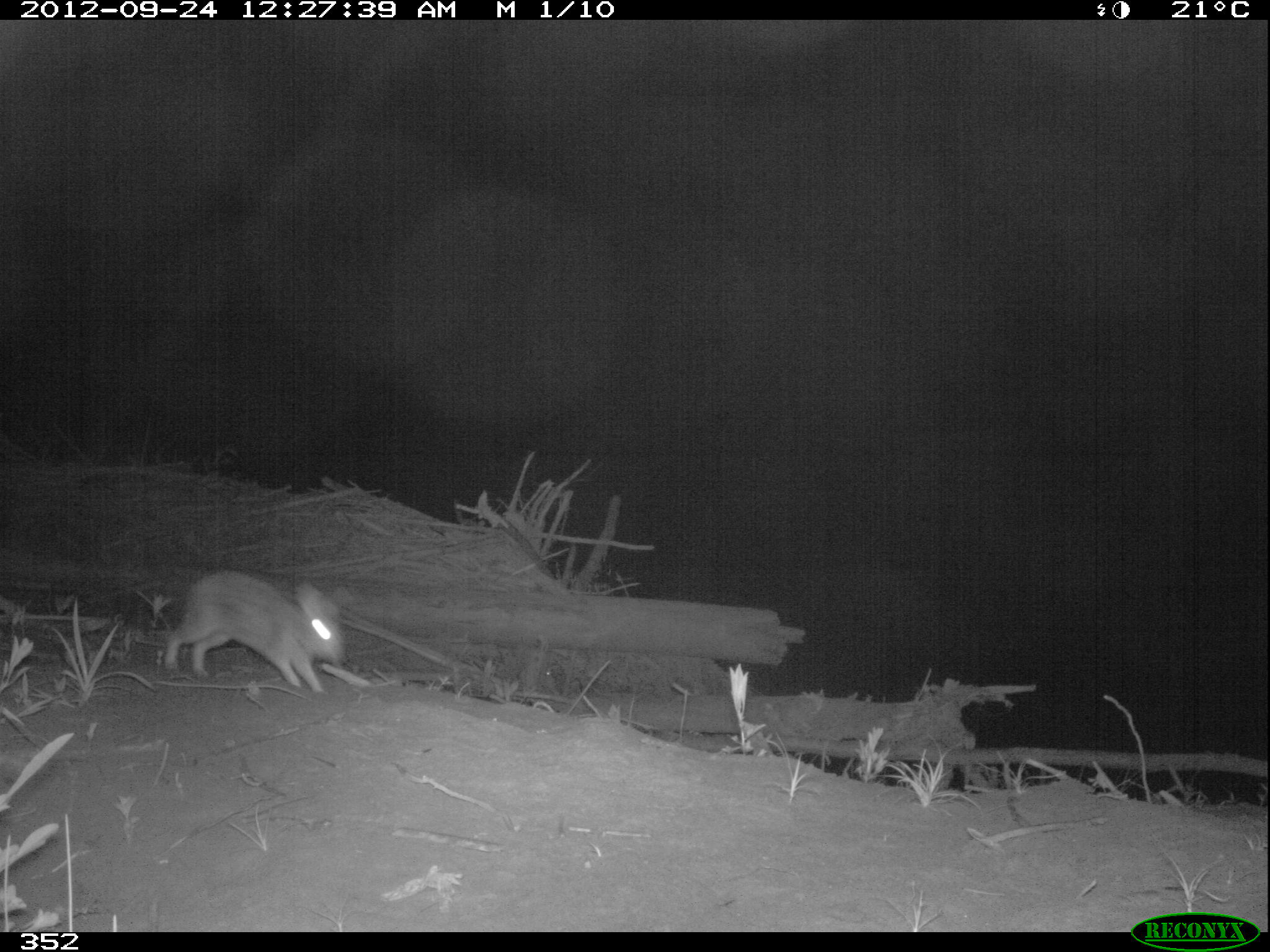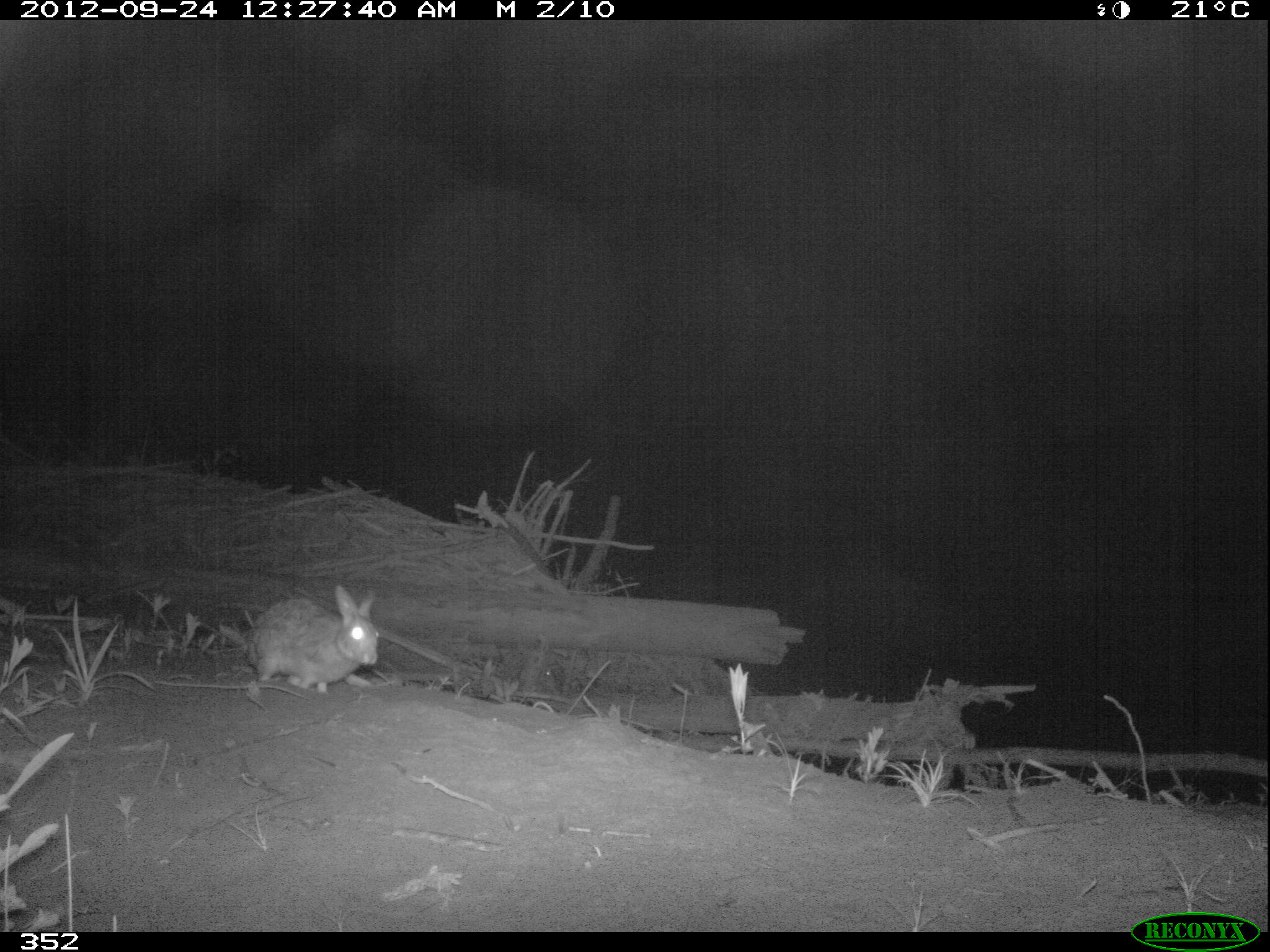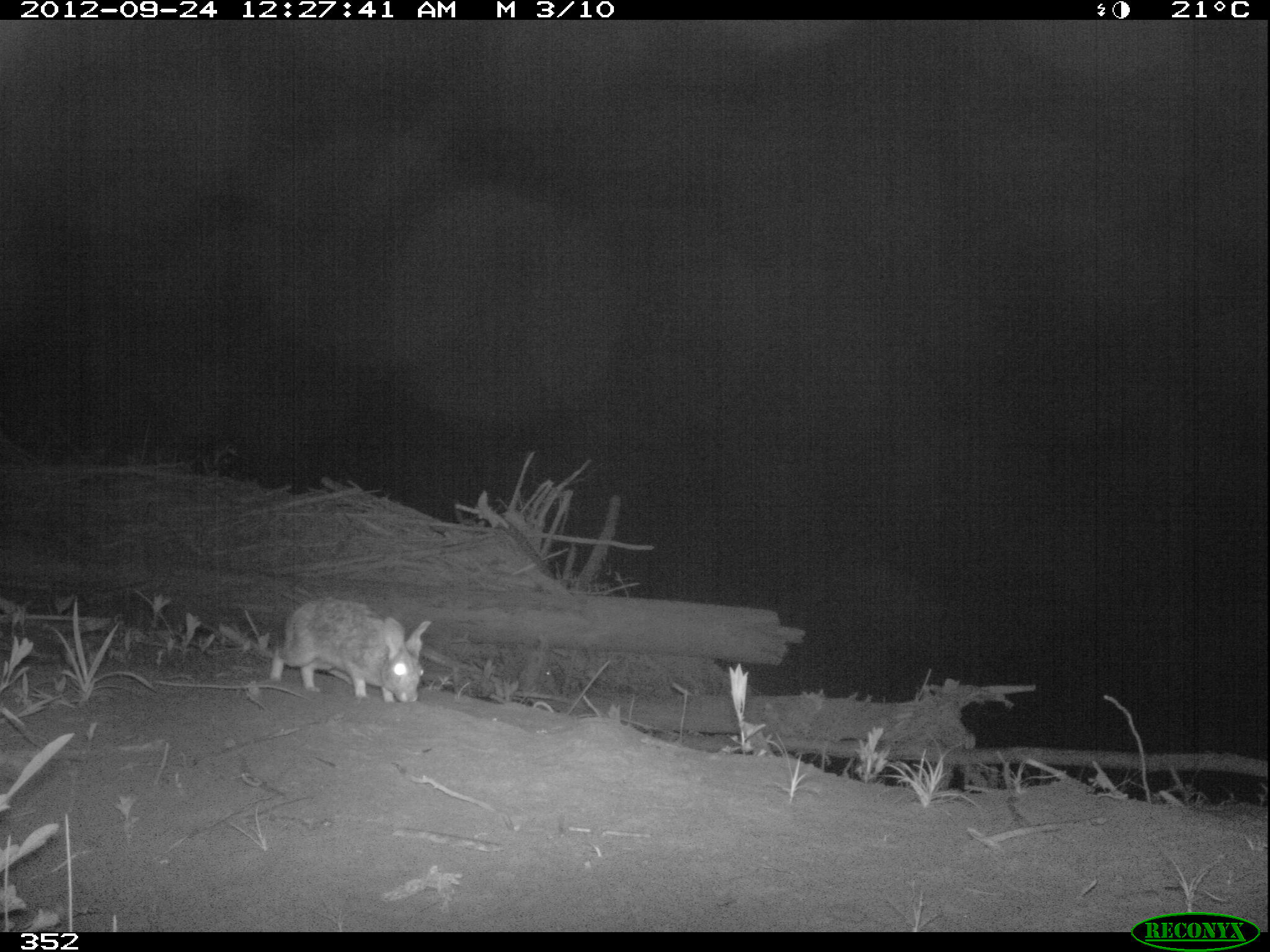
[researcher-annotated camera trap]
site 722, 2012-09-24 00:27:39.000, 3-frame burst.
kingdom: Animalia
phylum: Chordata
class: Mammalia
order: Lagomorpha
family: Leporidae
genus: Sylvilagus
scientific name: Sylvilagus brasiliensis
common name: tapeti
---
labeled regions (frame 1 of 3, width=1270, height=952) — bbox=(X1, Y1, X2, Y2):
sylvilagus brasiliensis: bbox=(165, 572, 340, 692)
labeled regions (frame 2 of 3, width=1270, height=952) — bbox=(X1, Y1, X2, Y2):
sylvilagus brasiliensis: bbox=(252, 585, 378, 688)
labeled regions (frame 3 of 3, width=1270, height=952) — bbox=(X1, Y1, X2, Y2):
sylvilagus brasiliensis: bbox=(269, 597, 430, 702)